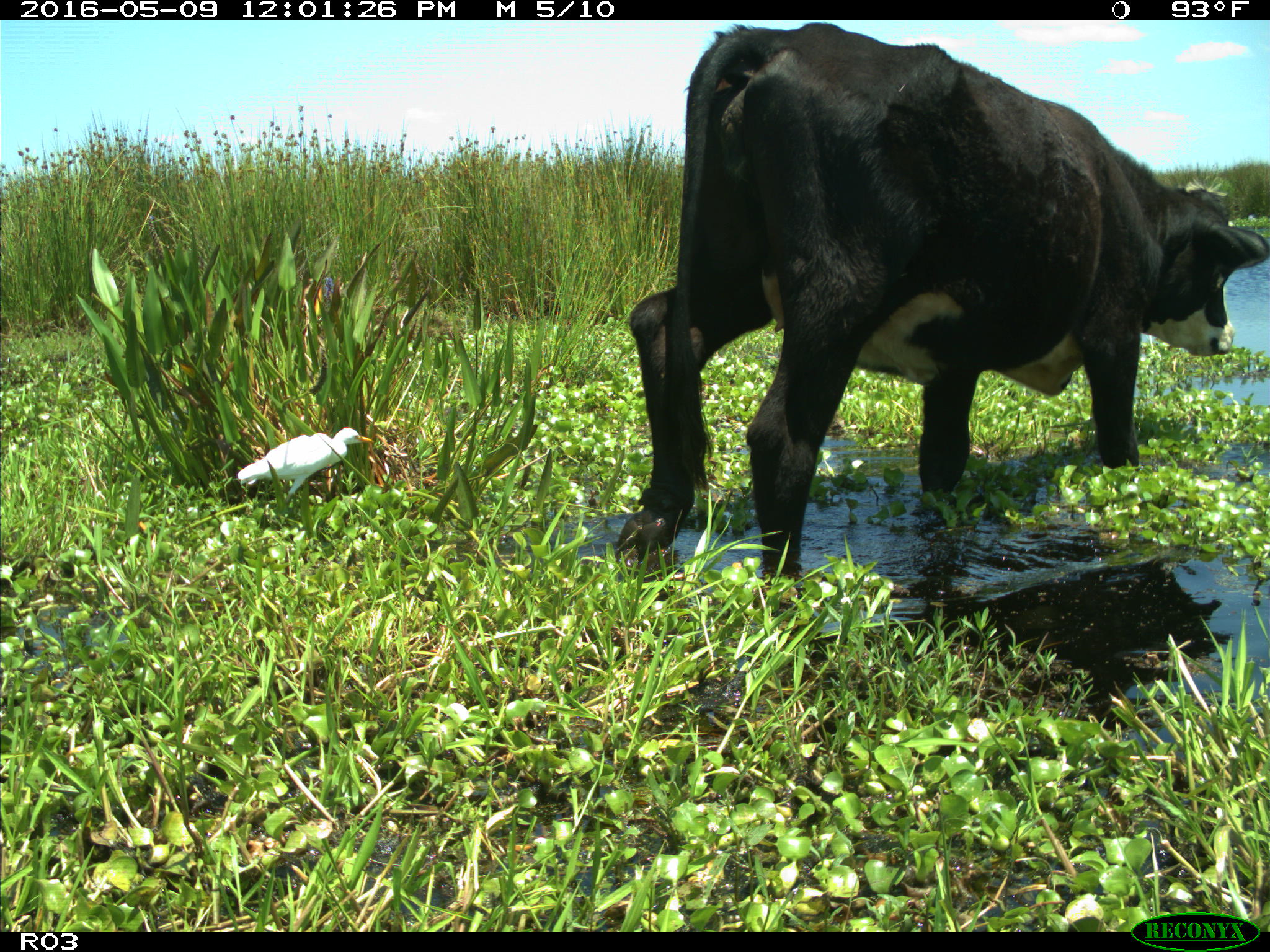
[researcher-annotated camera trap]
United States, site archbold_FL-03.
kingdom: Animalia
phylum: Chordata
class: Mammalia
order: Artiodactyla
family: Bovidae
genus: Bos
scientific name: Bos taurus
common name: domestic cow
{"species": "Bos taurus (domestic cow)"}